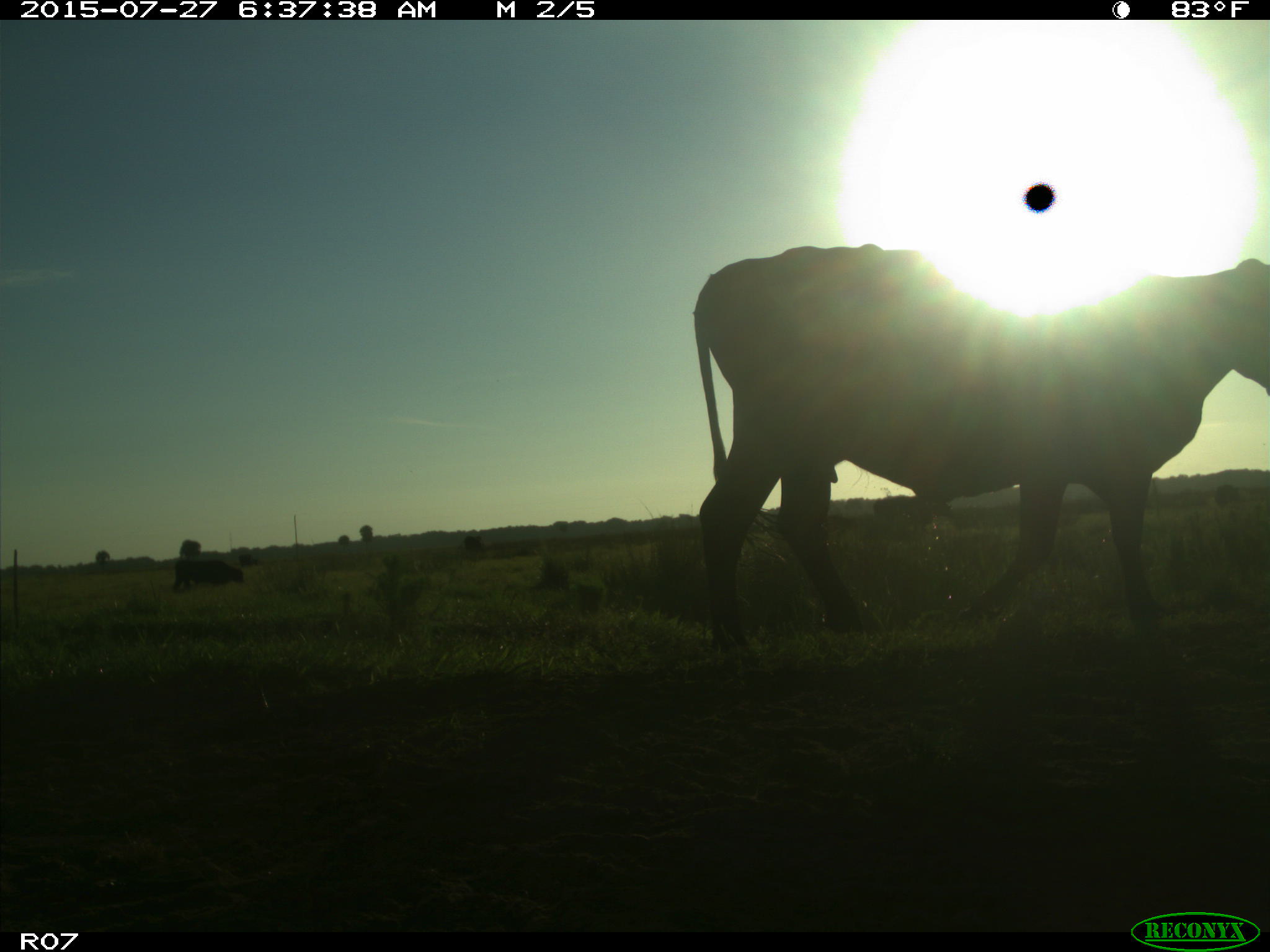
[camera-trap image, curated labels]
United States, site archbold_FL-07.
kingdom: Animalia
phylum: Chordata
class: Mammalia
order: Artiodactyla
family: Bovidae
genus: Bos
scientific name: Bos taurus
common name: domestic cow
Bos taurus (domestic cow).